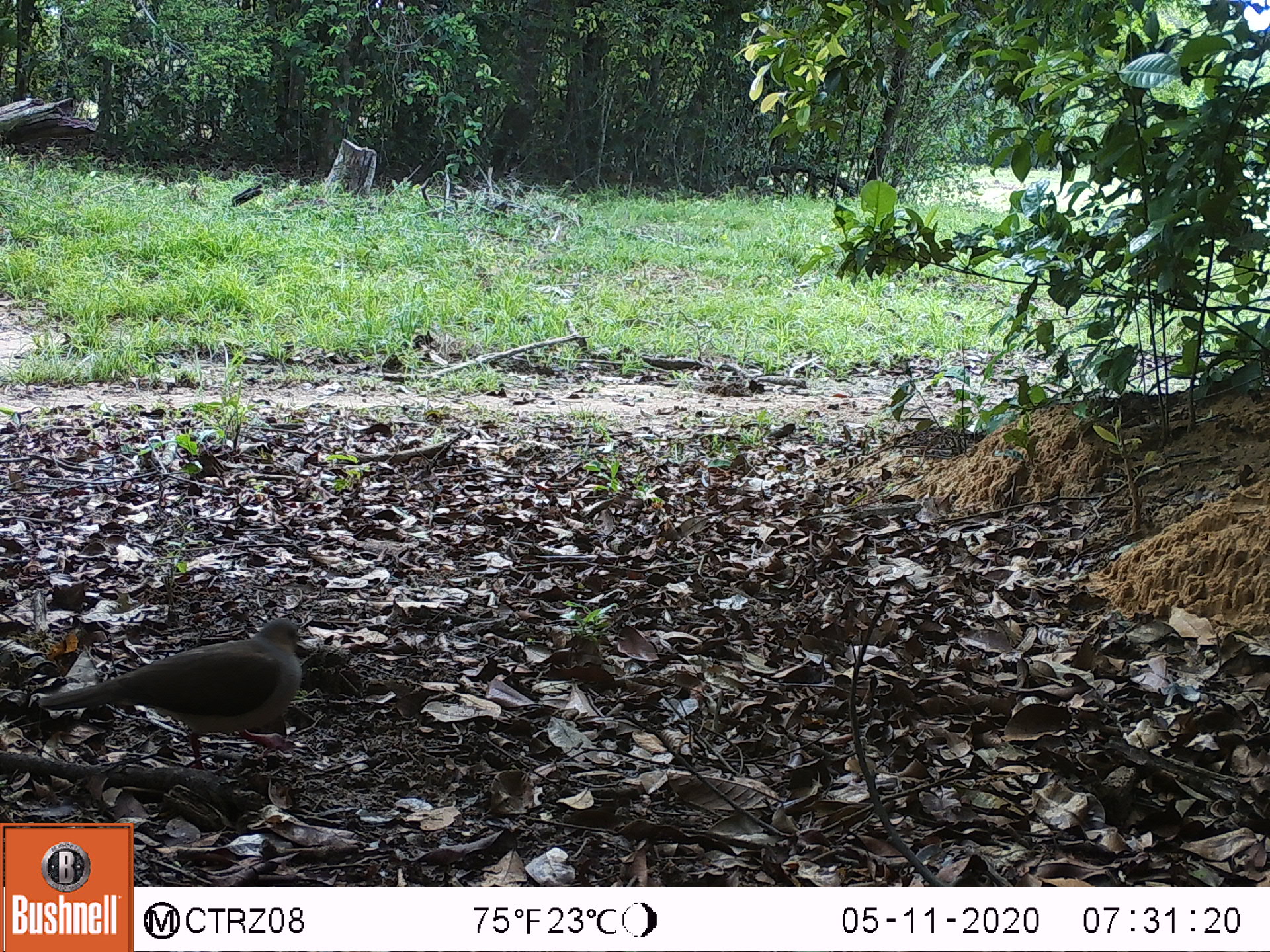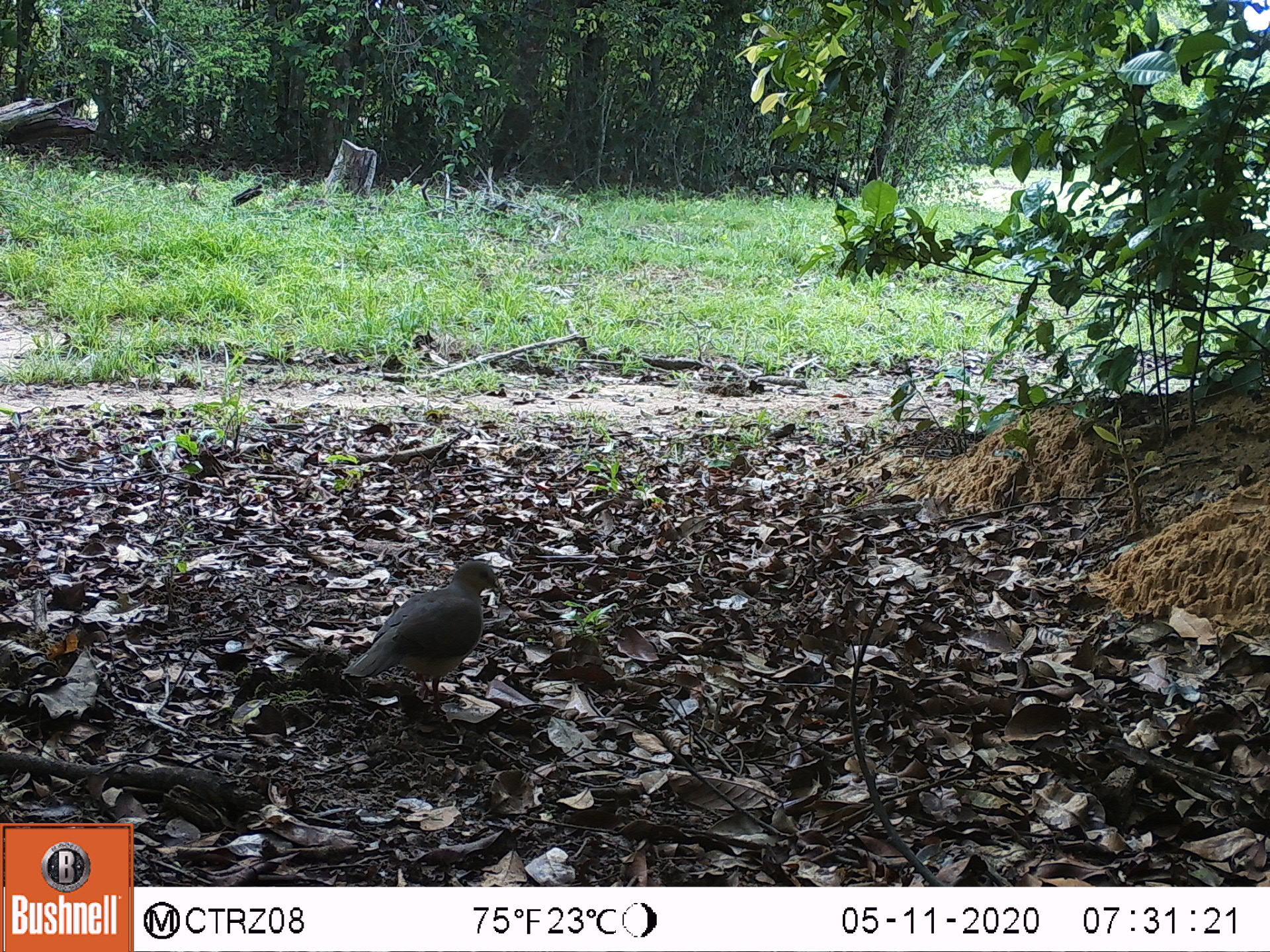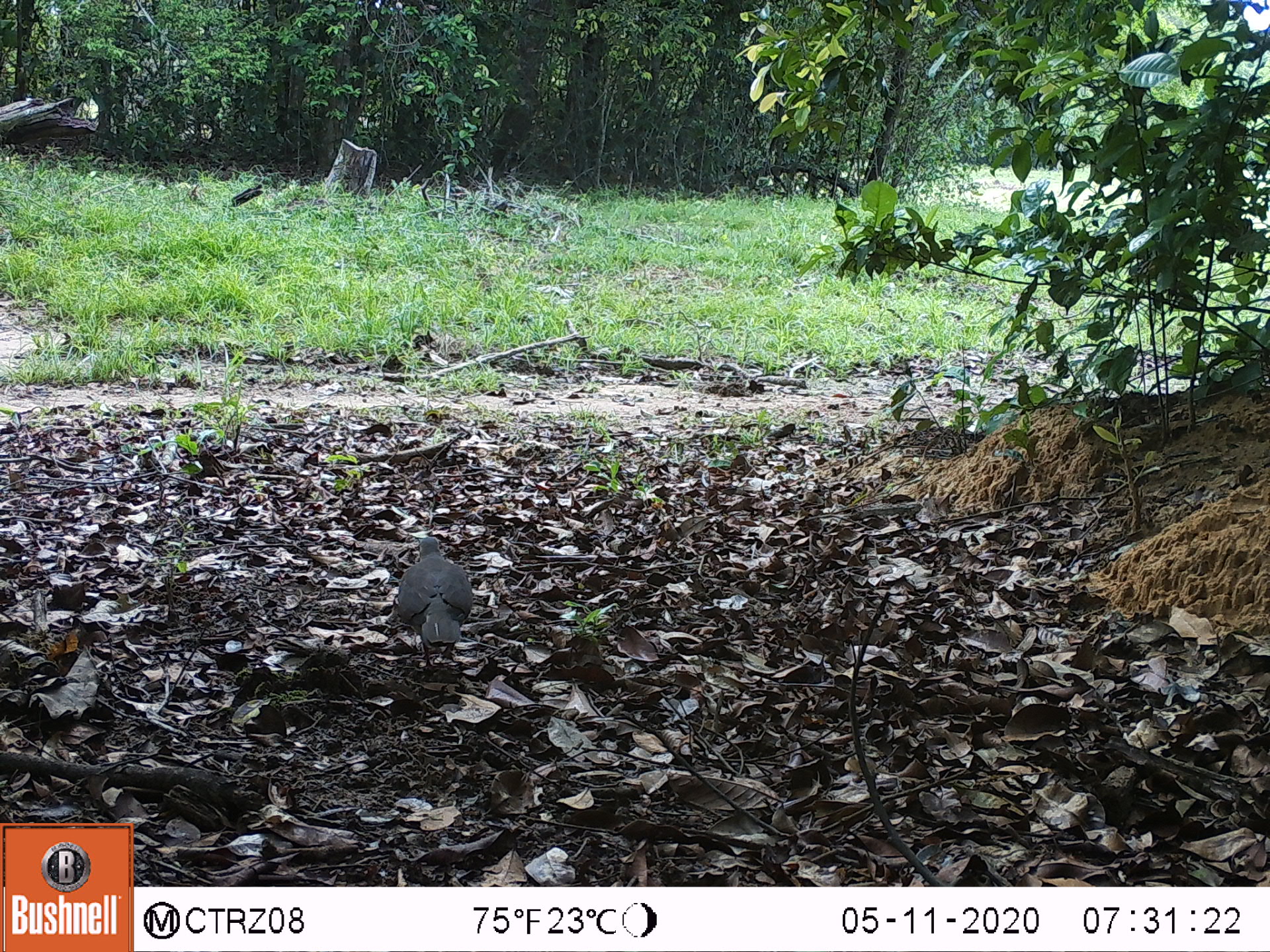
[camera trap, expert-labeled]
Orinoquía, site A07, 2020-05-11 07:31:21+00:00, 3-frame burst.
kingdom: Animalia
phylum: Chordata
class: Aves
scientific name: Aves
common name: bird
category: unknown bird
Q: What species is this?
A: Unknown bird (bird) (Aves).